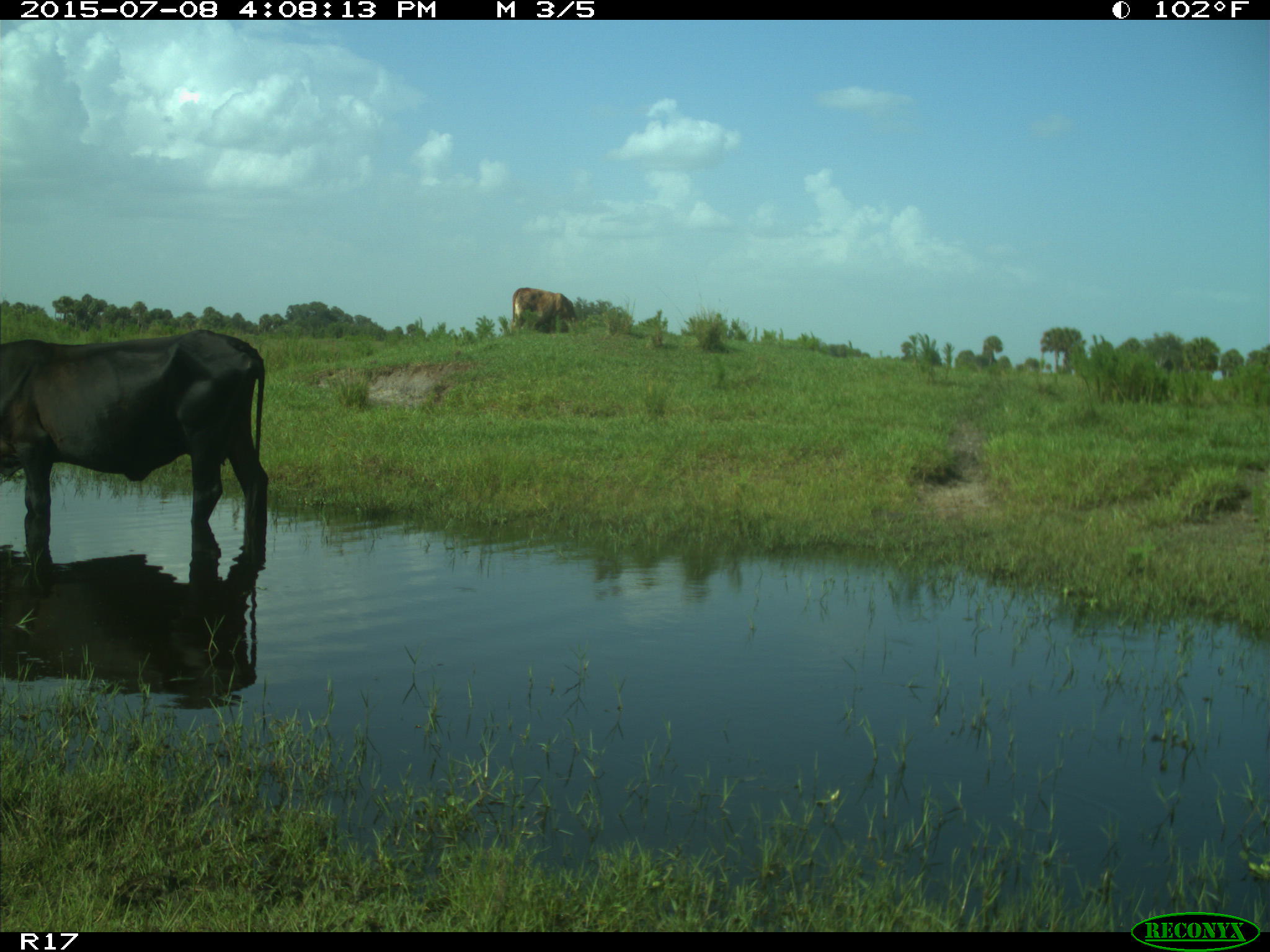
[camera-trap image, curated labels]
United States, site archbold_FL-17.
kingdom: Animalia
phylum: Chordata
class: Mammalia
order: Artiodactyla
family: Bovidae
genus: Bos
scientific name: Bos taurus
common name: domestic cow